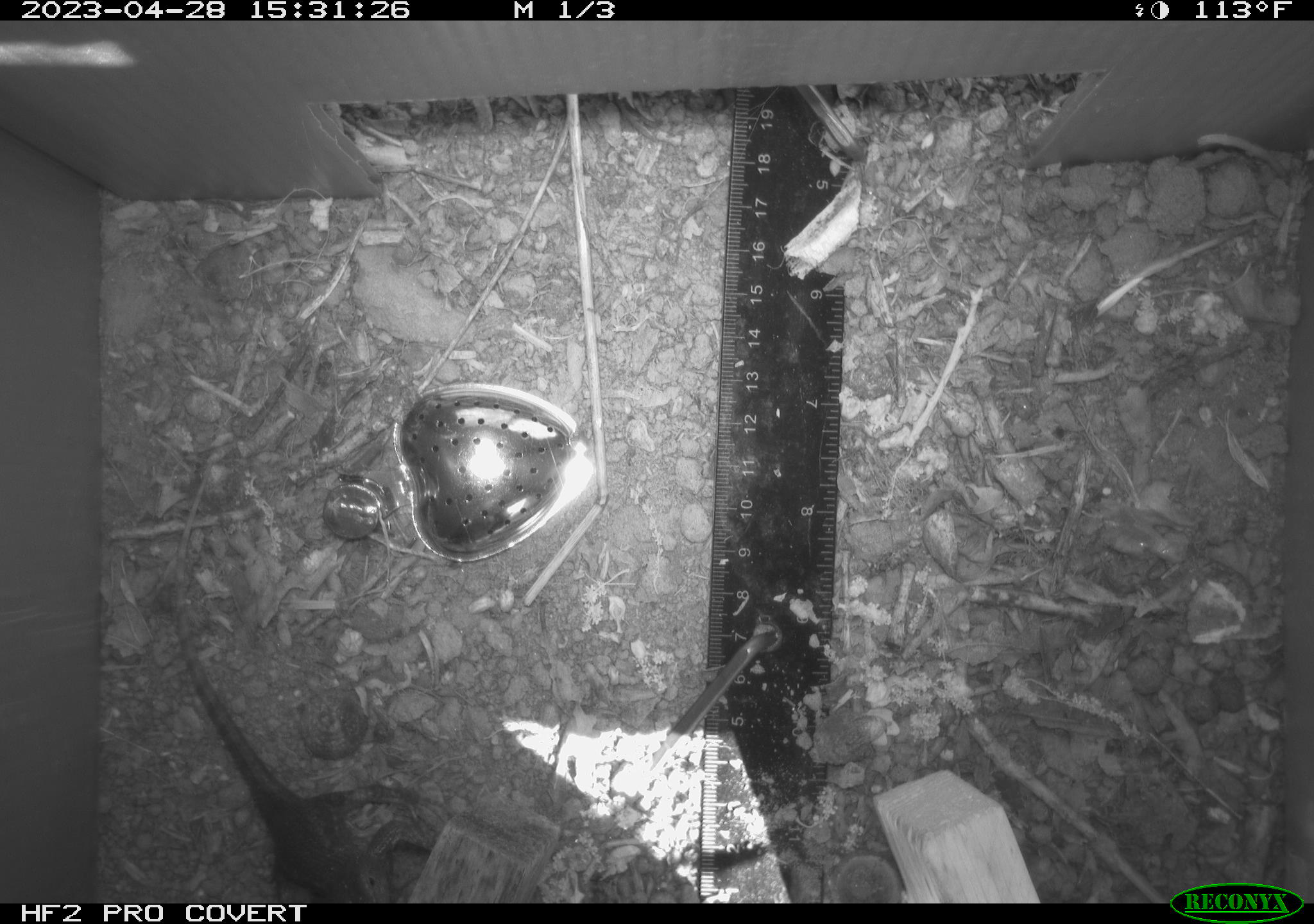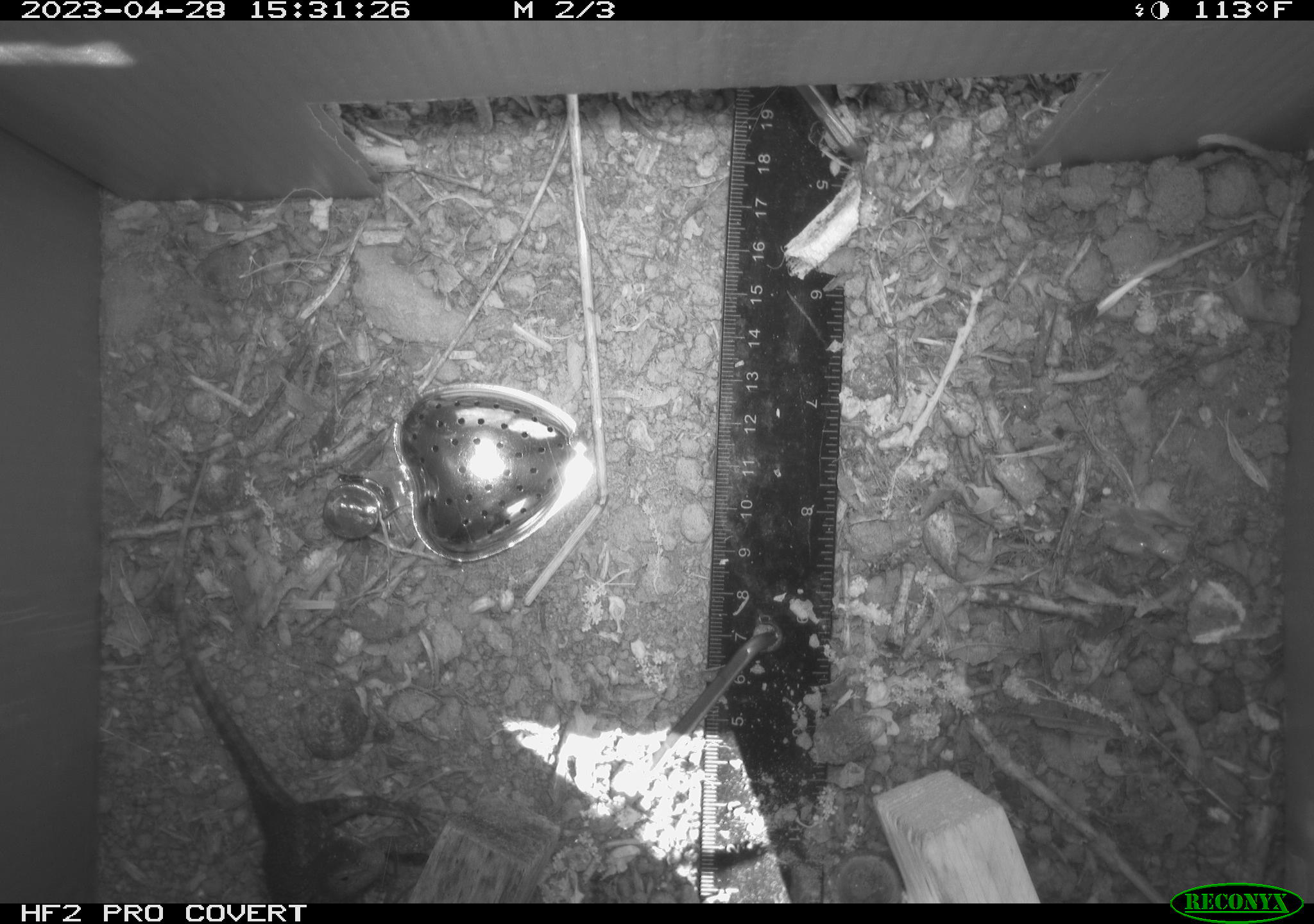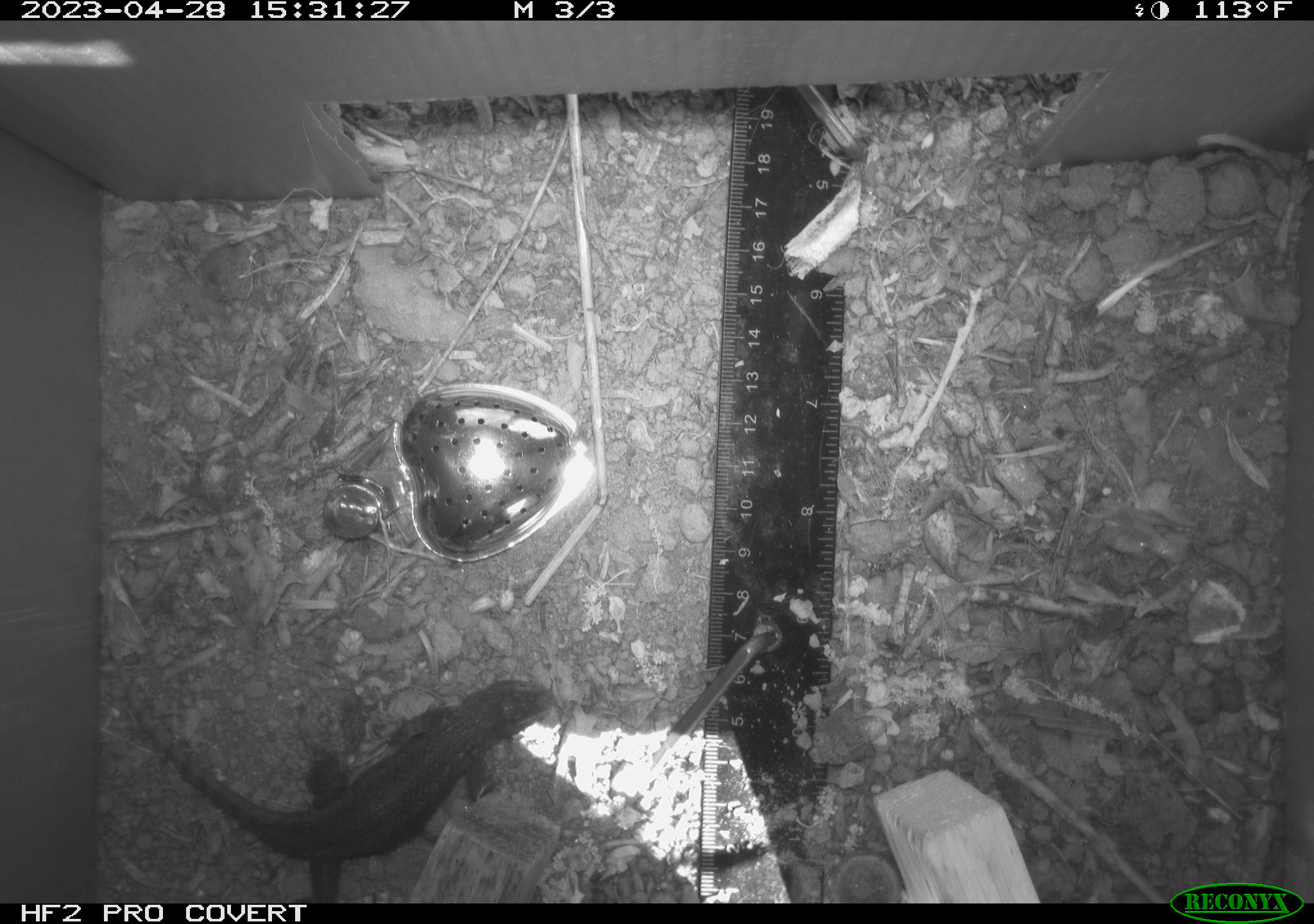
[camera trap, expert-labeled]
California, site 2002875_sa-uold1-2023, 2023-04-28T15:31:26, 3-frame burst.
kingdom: Animalia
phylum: Chordata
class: Reptilia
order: Squamata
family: Phrynosomatidae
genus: Sceloporus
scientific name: Sceloporus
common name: spiny lizards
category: sceloporus species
Sceloporus species (spiny lizards) (Sceloporus).